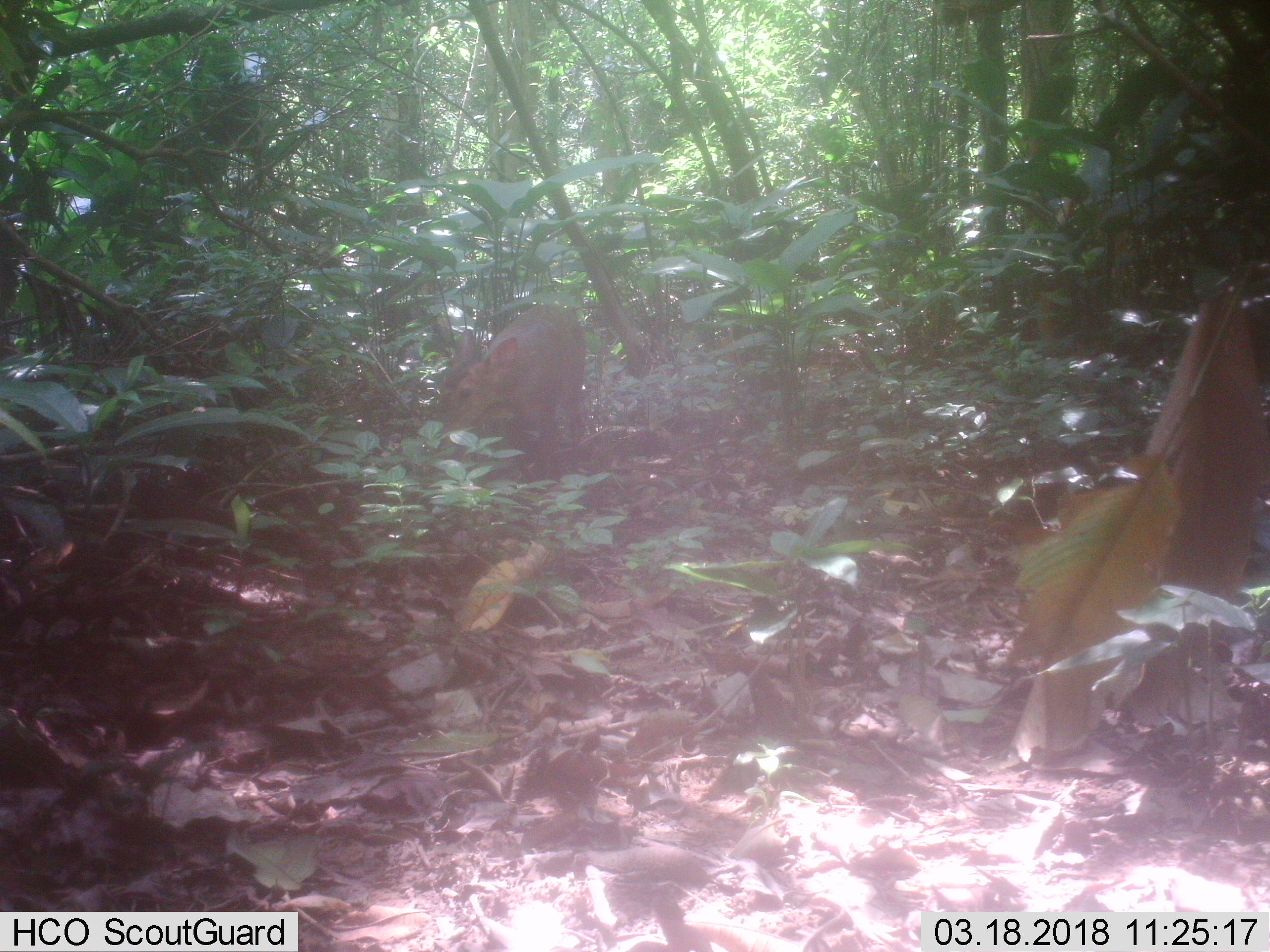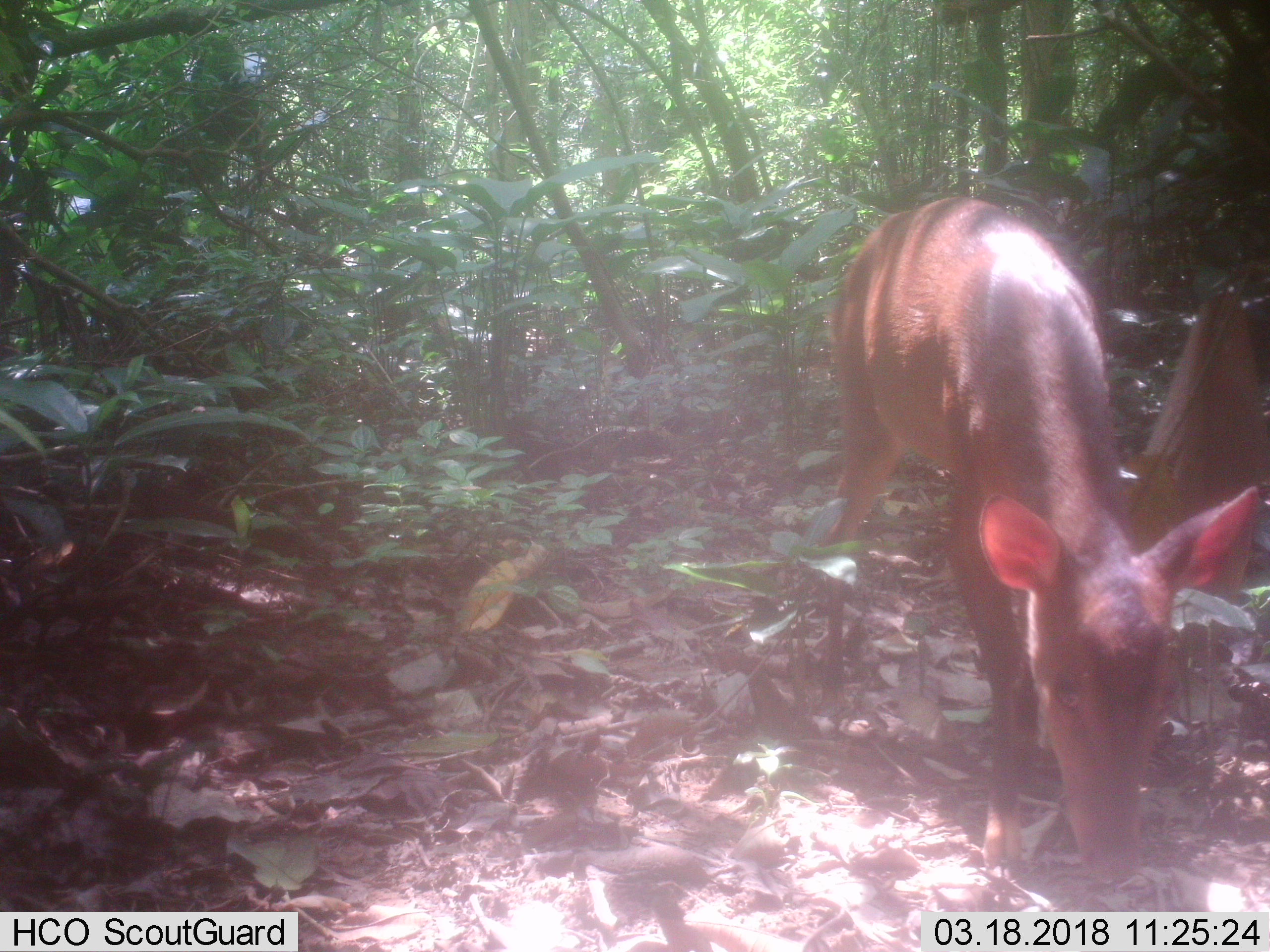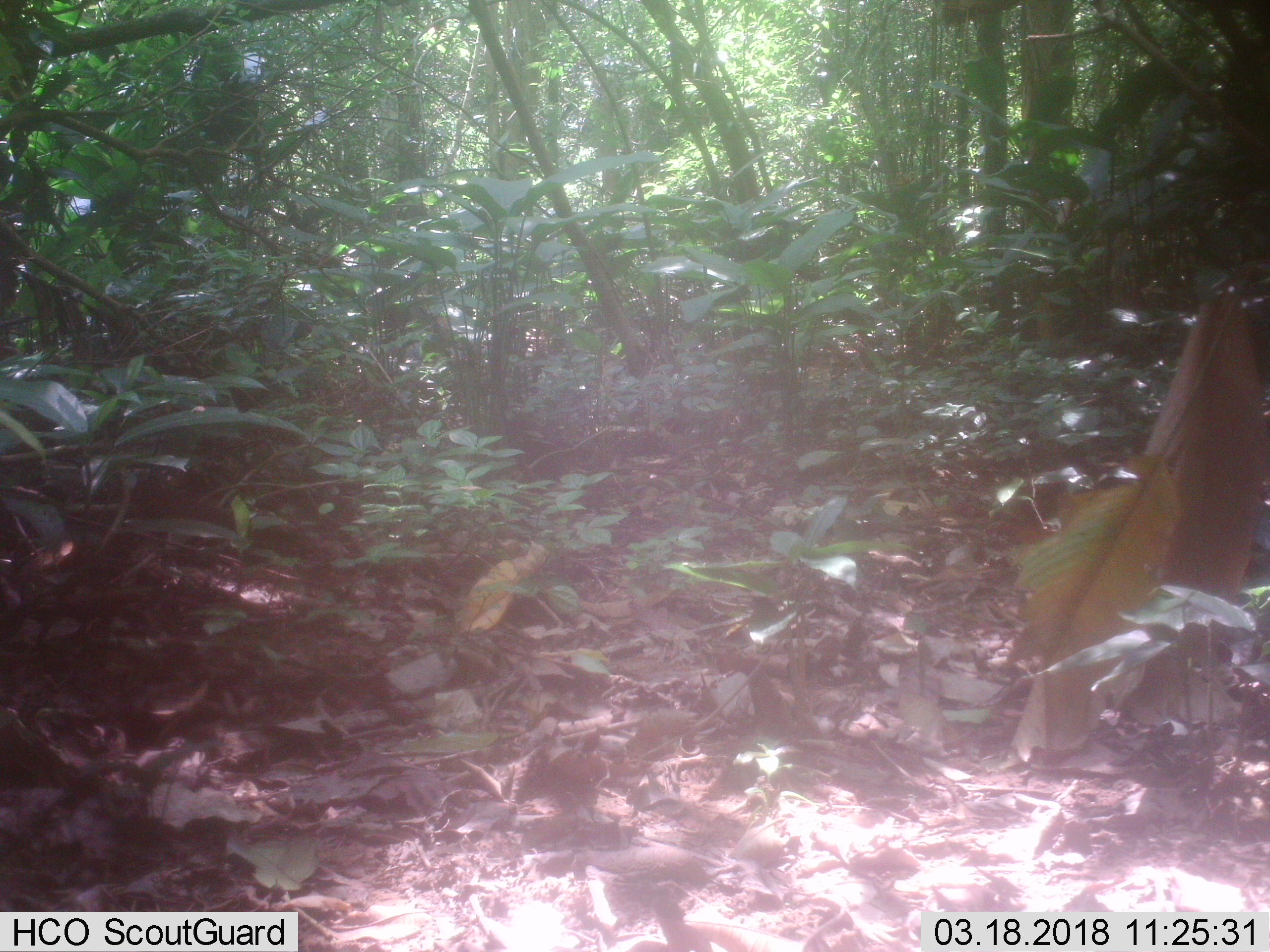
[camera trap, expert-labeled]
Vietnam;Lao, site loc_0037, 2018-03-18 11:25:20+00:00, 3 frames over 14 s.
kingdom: Animalia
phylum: Chordata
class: Mammalia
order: Artiodactyla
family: Cervidae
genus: Muntiacus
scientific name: Muntiacus vuquangensis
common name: large-antlered muntjac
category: large antlered muntjac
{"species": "large antlered muntjac (large-antlered muntjac) (Muntiacus vuquangensis)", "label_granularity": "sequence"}